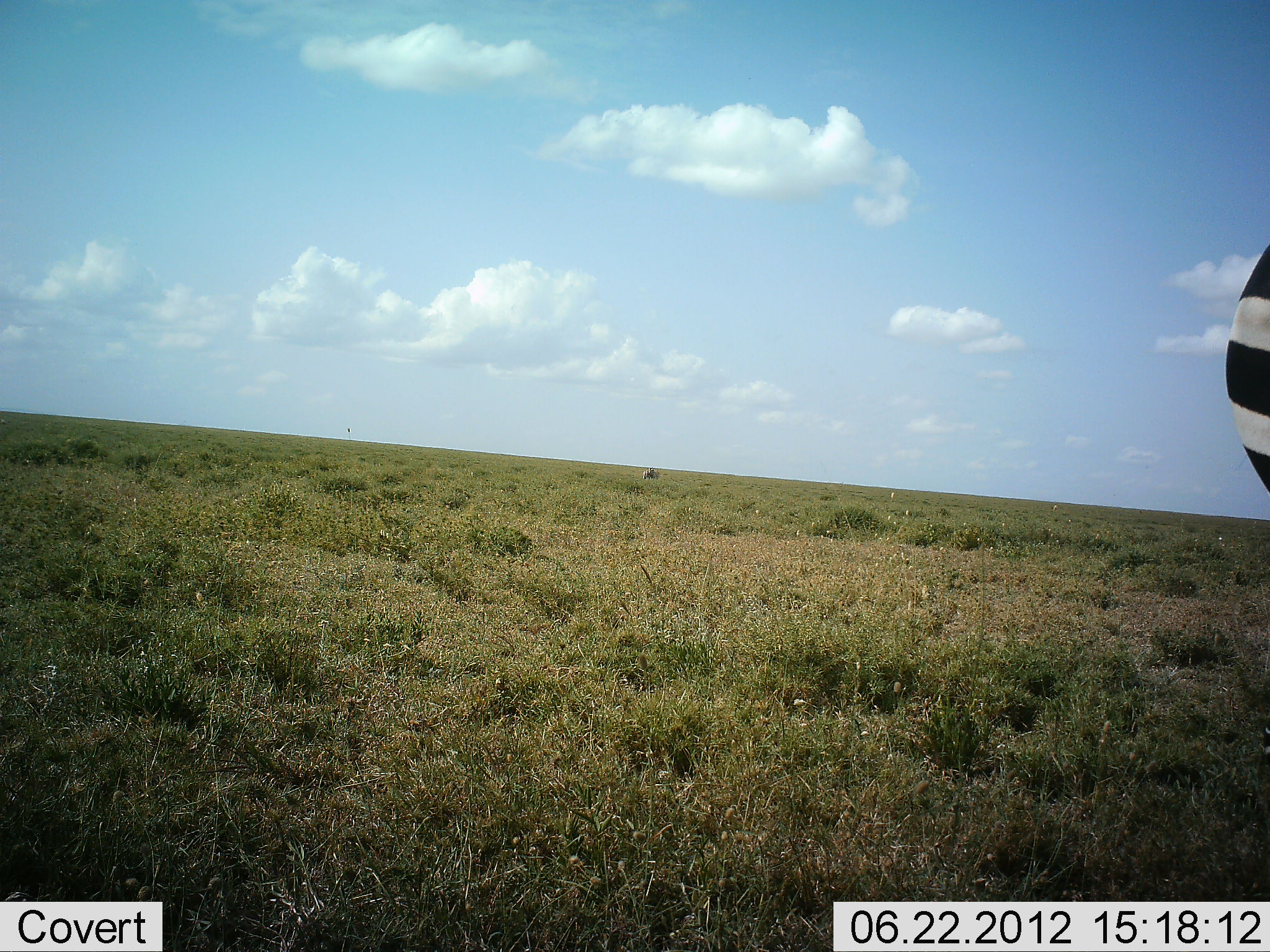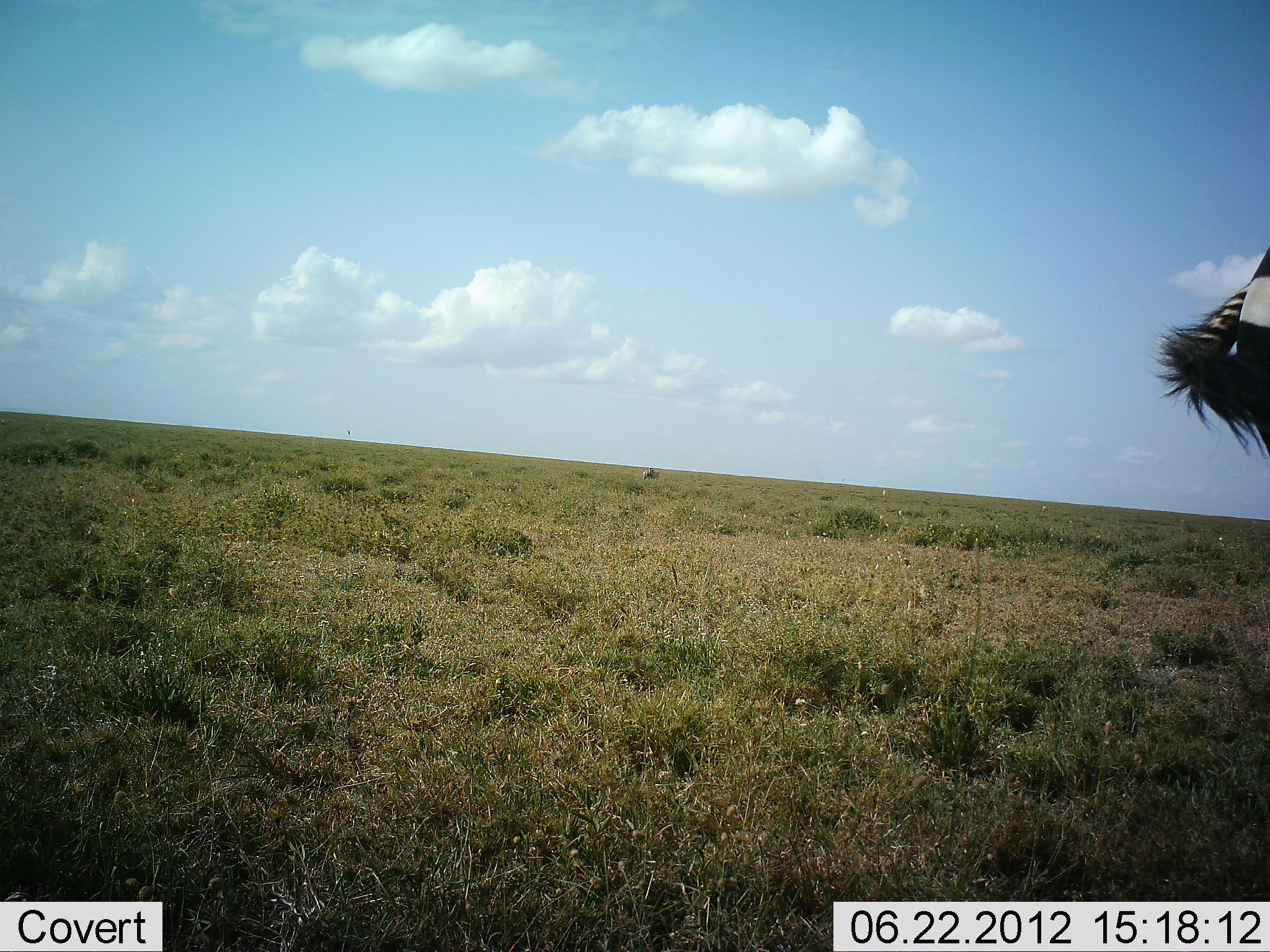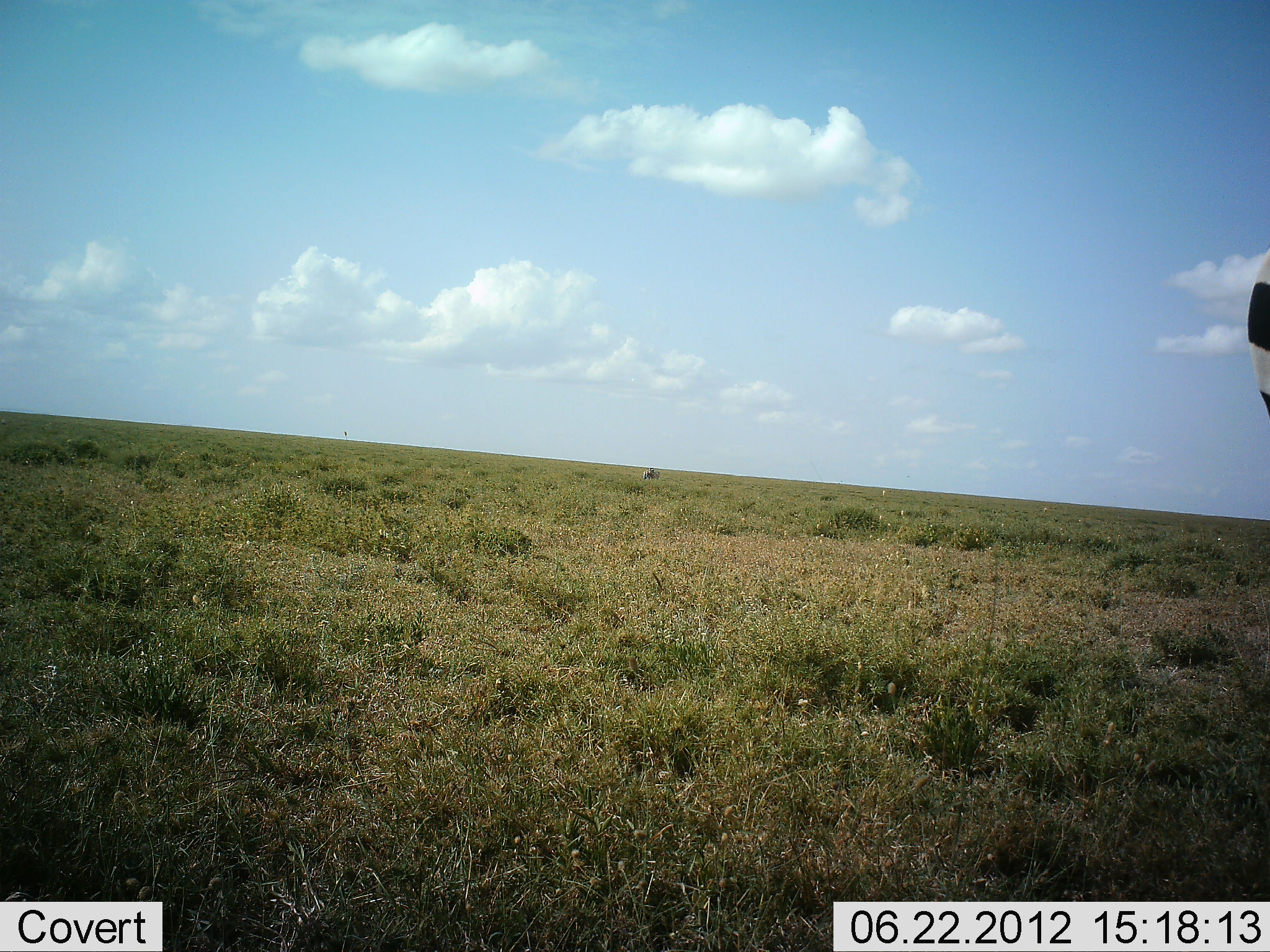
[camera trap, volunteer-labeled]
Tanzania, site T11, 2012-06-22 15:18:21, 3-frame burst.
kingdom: Animalia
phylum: Chordata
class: Mammalia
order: Perissodactyla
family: Equidae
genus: Equus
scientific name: Equus quagga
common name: plains zebra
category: zebra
Zebra (plains zebra) (Equus quagga), count 1. Behavior (volunteer vote fractions): standing 90%, resting 0%, moving 10%, interacting 0%. Young present (vote fraction): 10%. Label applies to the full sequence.